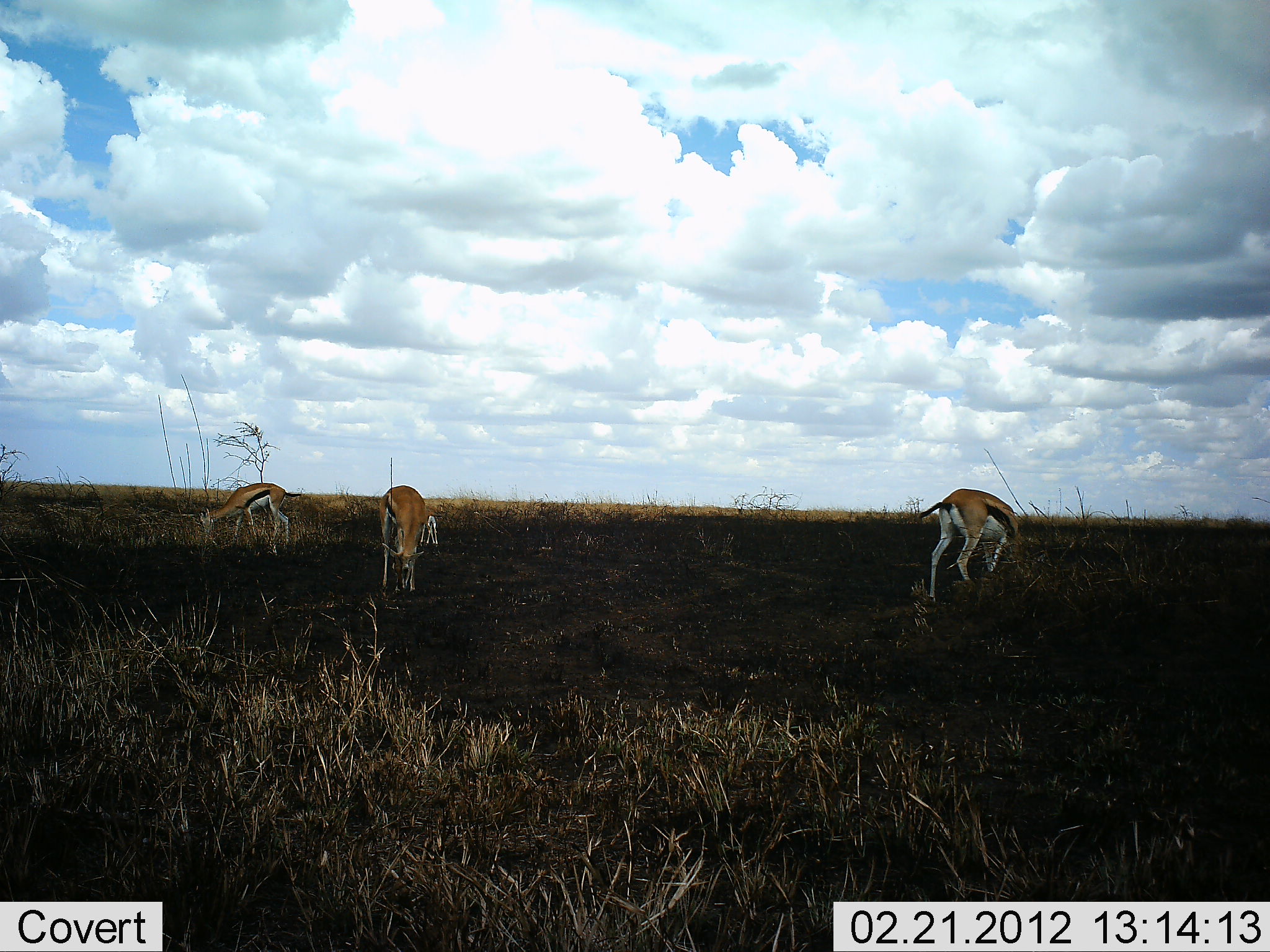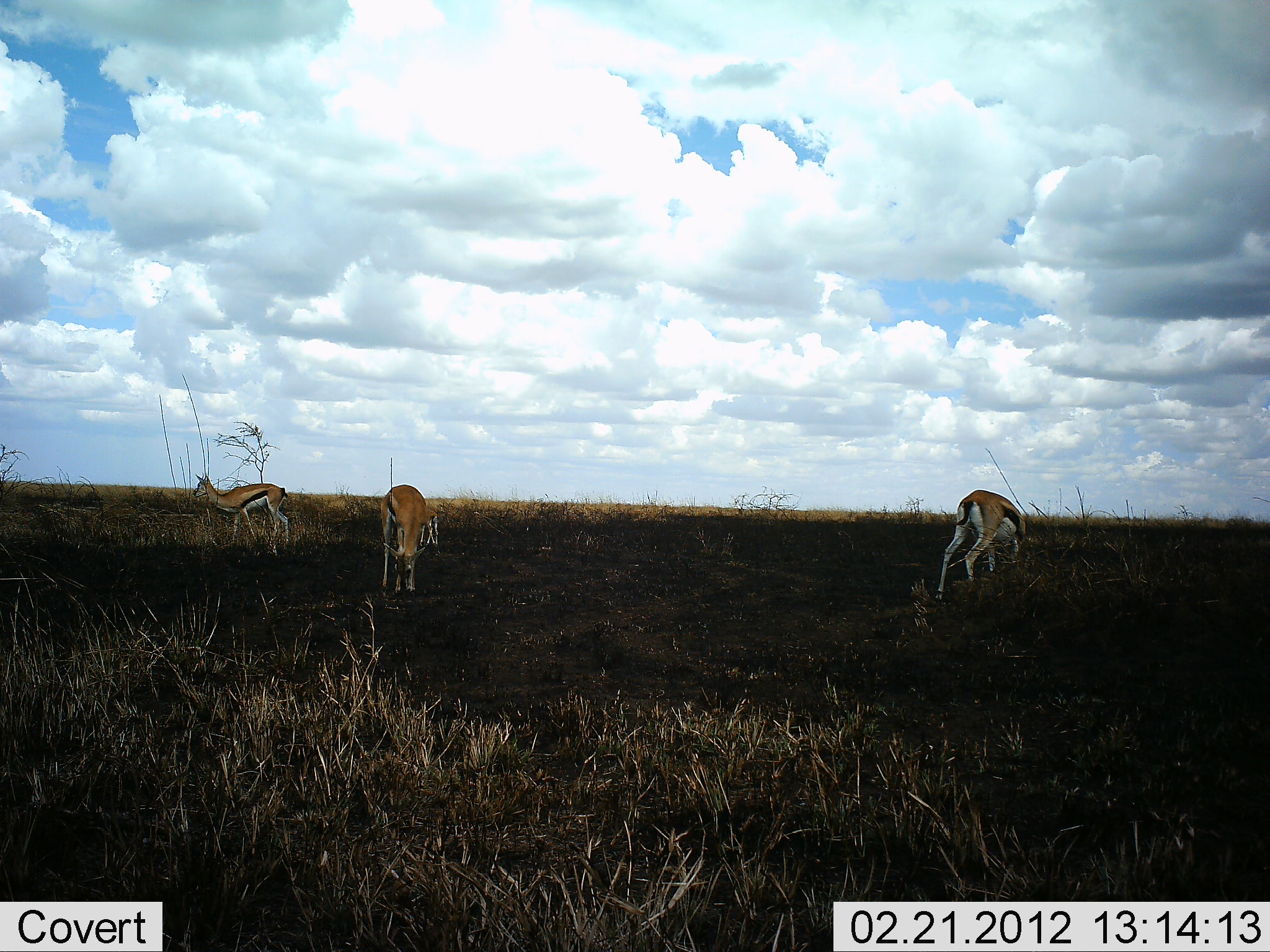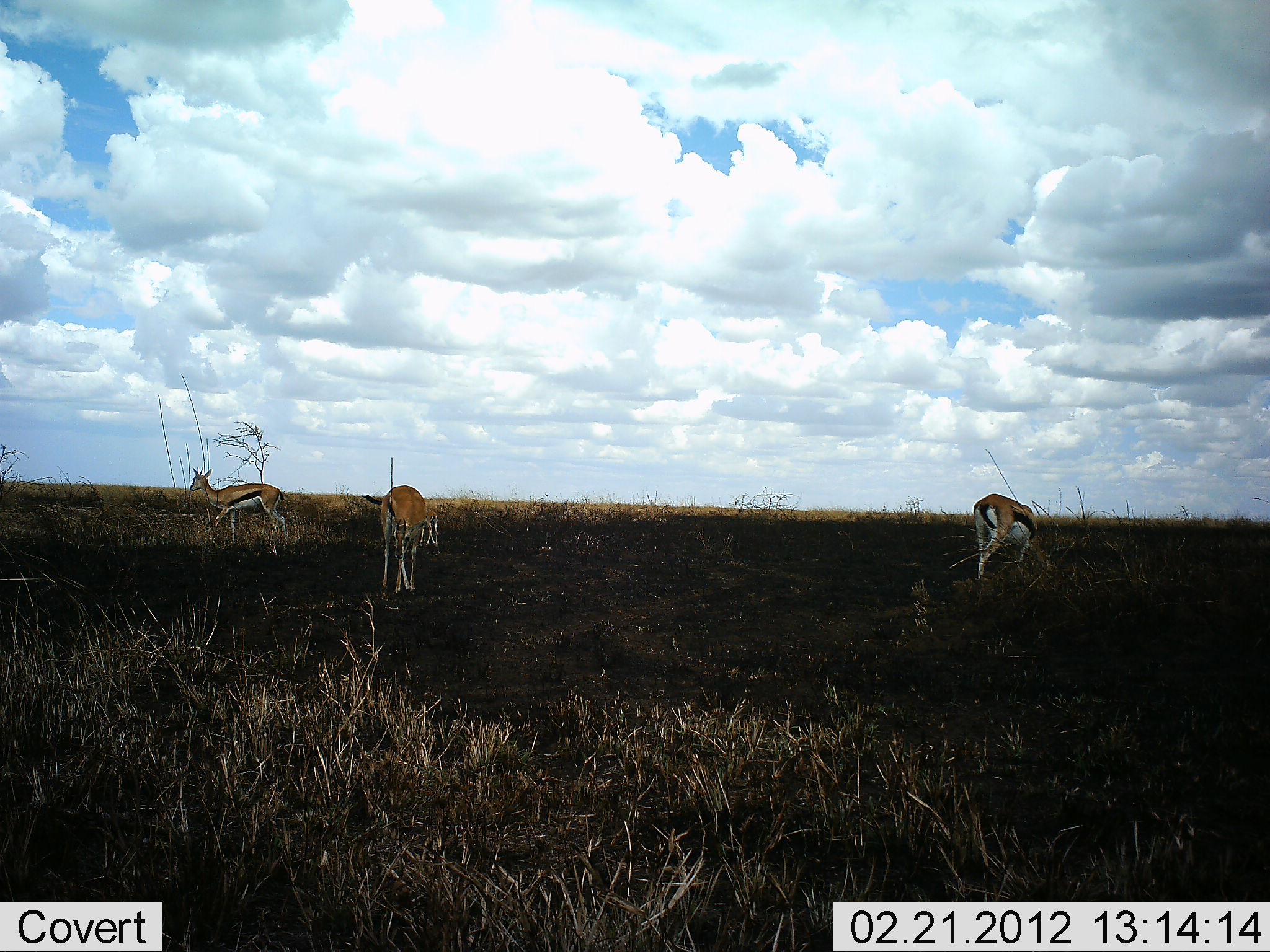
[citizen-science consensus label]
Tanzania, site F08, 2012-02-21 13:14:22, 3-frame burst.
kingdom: Animalia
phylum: Chordata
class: Mammalia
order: Artiodactyla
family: Bovidae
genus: Eudorcas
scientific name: Eudorcas thomsonii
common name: thomson's gazelle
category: gazellethomsons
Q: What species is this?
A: Gazellethomsons (thomson's gazelle) (Eudorcas thomsonii).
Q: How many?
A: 3.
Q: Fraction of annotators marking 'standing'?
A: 23%.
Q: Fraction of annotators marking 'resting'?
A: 0%.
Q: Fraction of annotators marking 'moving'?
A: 14%.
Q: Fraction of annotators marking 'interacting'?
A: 0%.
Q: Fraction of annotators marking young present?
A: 0%.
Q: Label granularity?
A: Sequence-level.